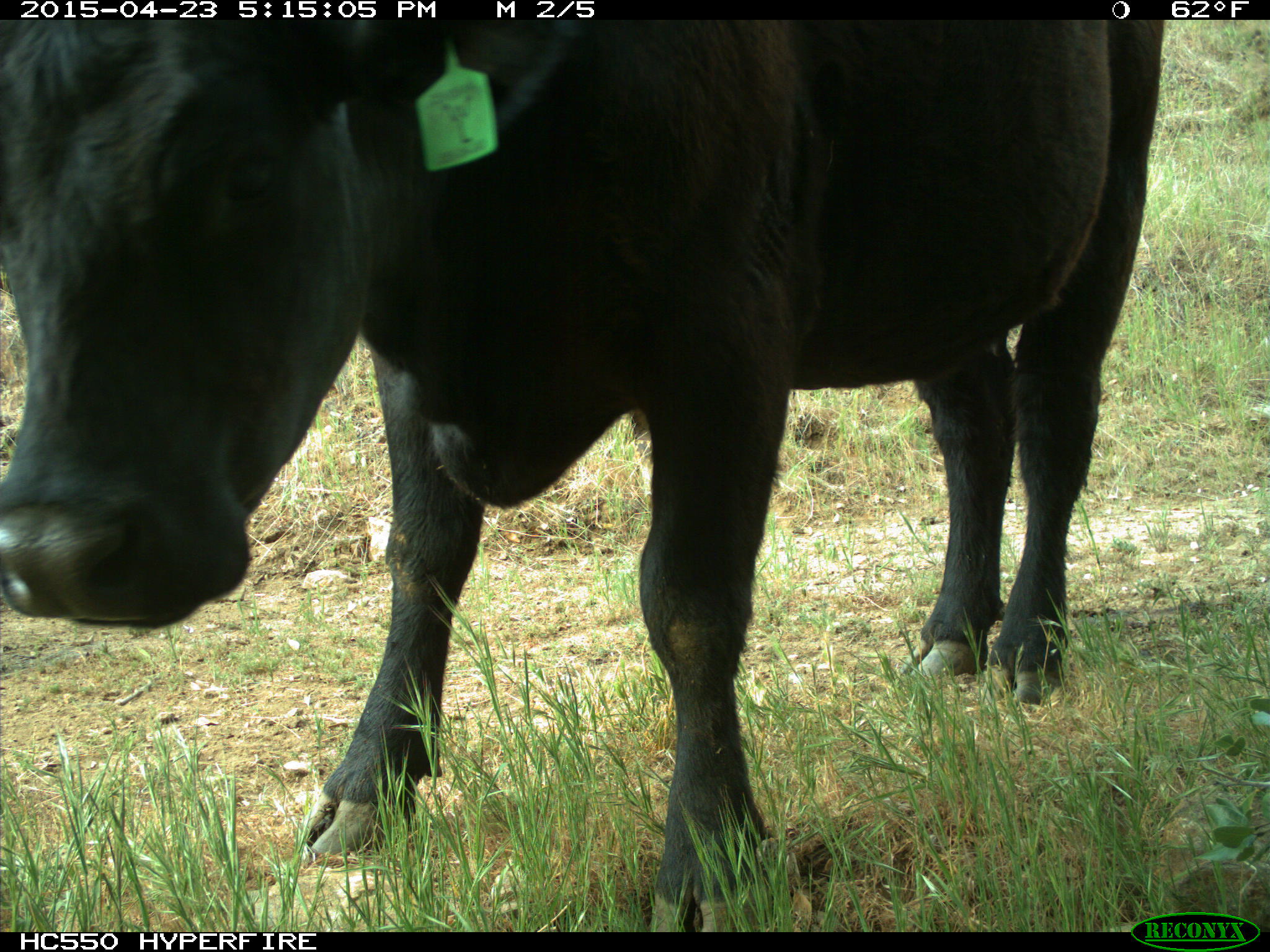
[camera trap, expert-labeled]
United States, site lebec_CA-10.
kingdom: Animalia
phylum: Chordata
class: Mammalia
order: Artiodactyla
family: Bovidae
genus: Bos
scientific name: Bos taurus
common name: domestic cow